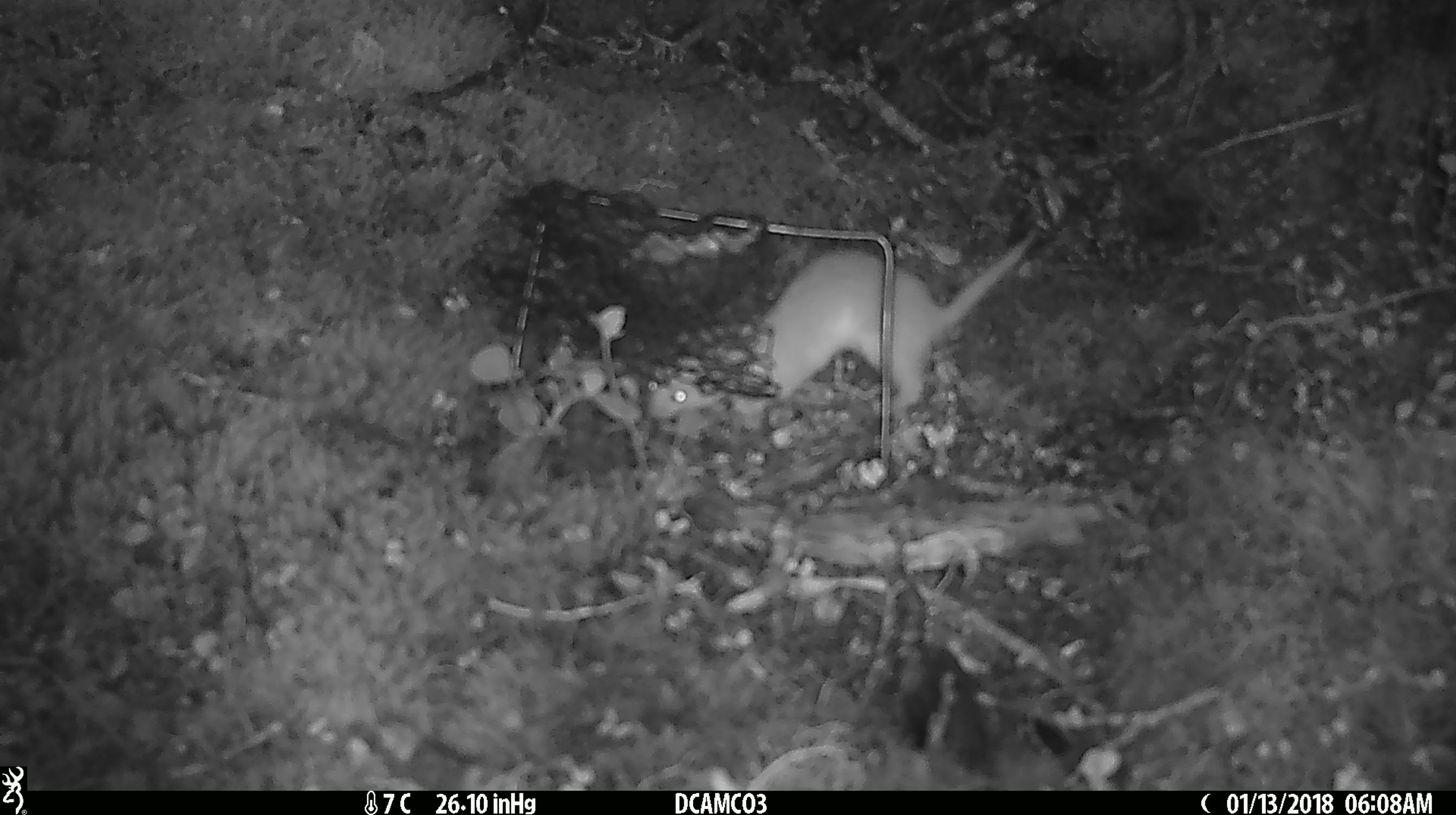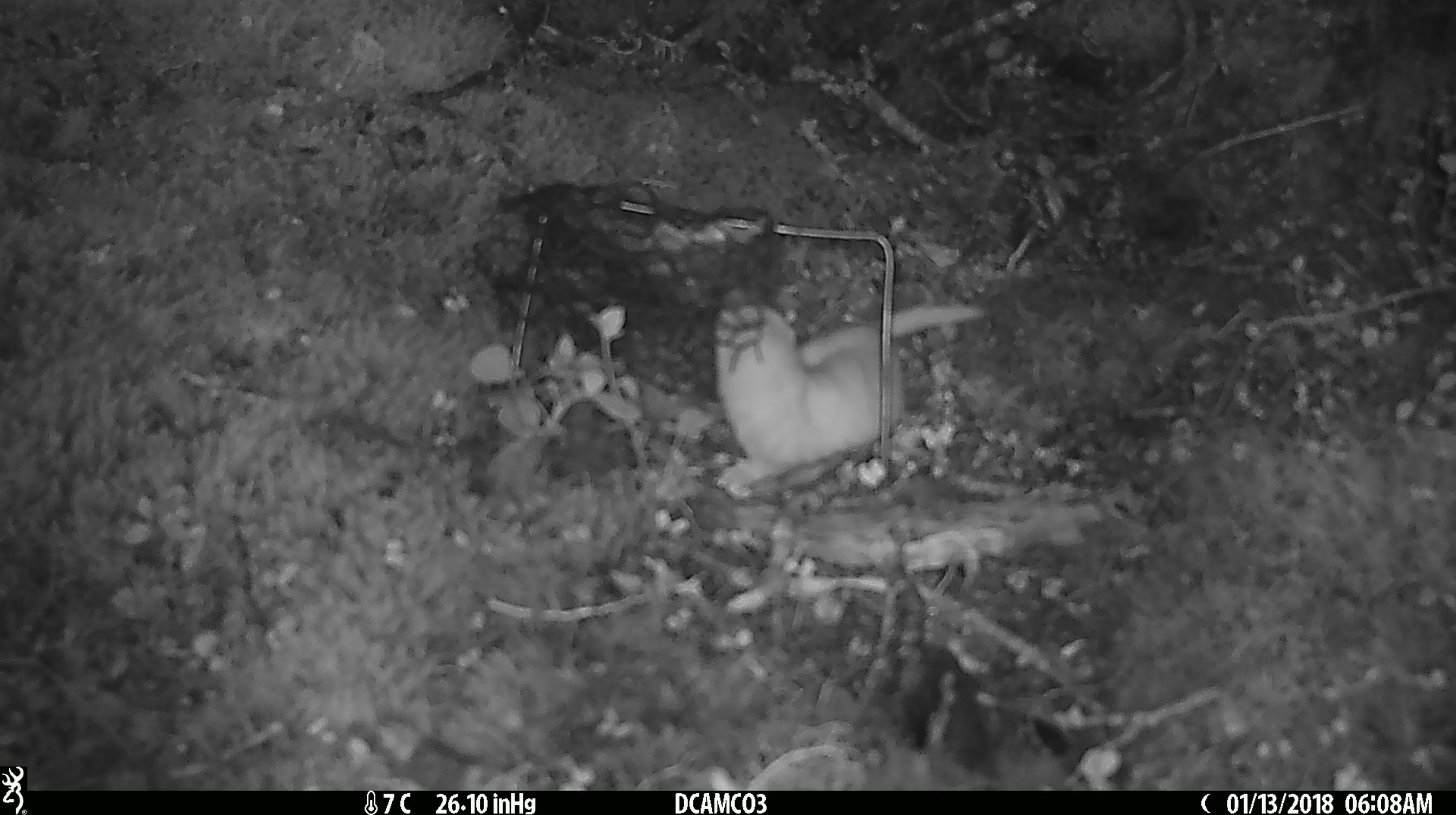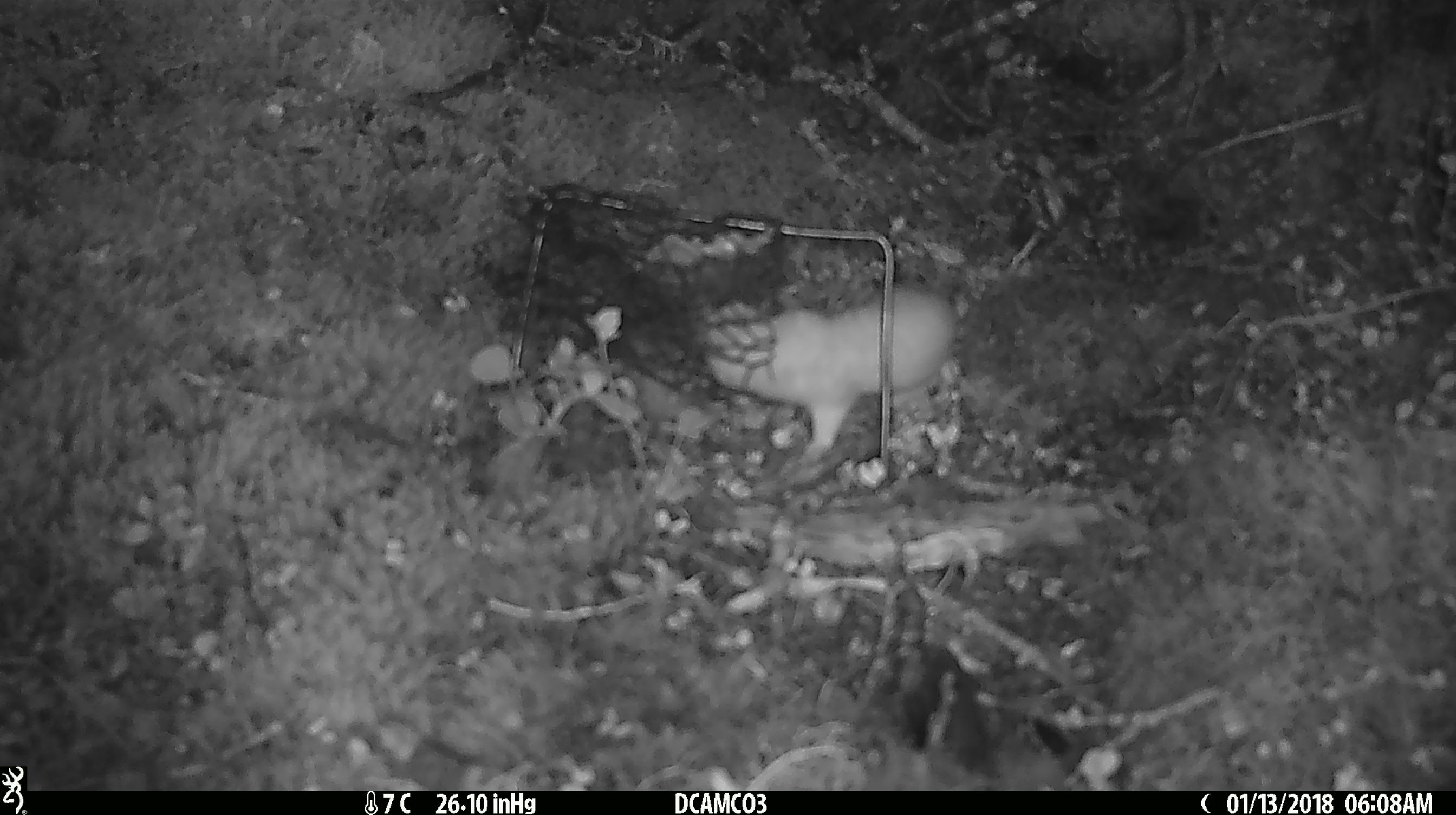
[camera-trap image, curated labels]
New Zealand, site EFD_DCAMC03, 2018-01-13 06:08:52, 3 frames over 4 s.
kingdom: Animalia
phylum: Chordata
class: Mammalia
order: Carnivora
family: Mustelidae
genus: Mustela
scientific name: Mustela nivalis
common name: least weasel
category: weasel